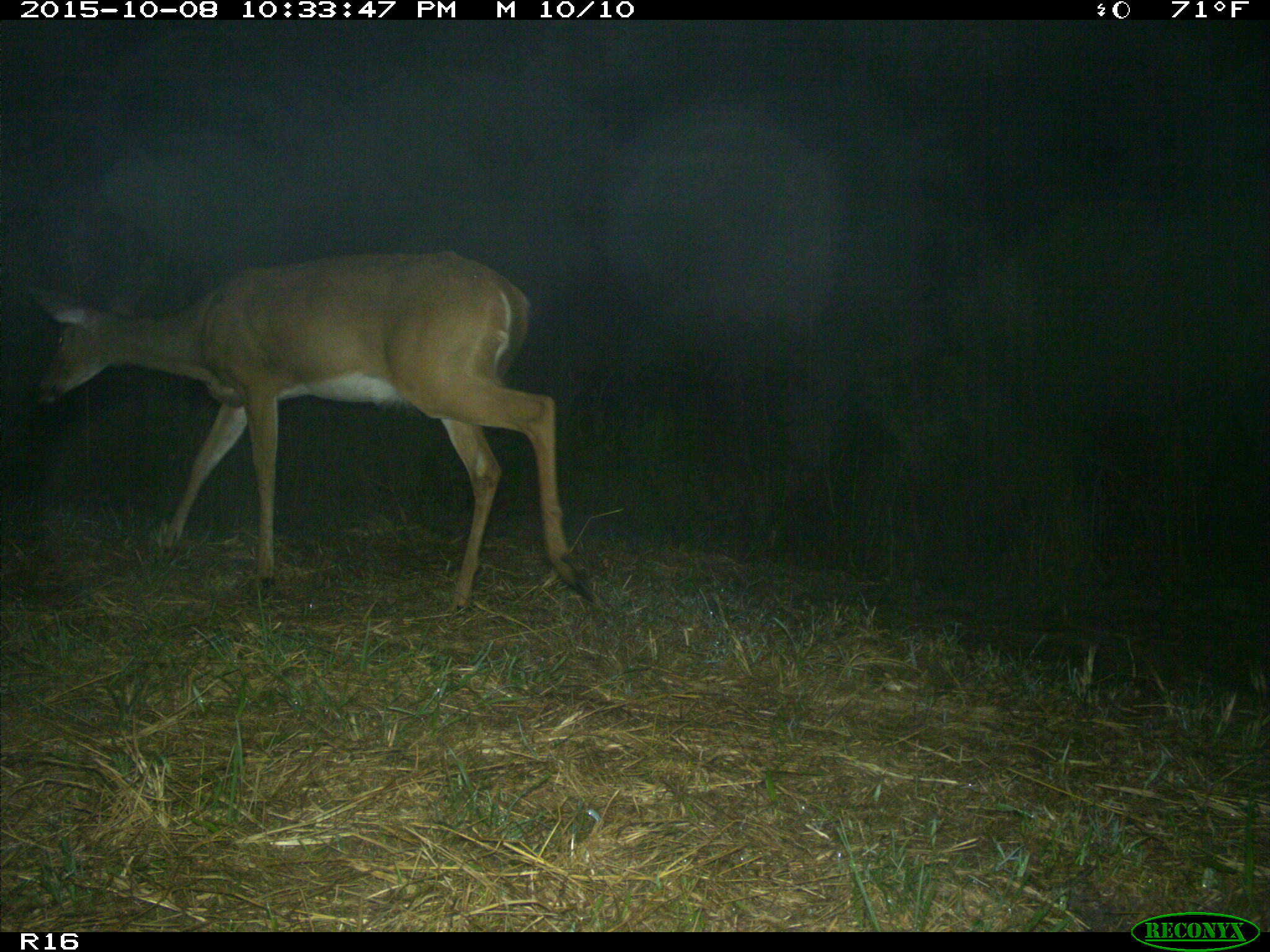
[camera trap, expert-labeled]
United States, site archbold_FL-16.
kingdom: Animalia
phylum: Chordata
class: Mammalia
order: Artiodactyla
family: Cervidae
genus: Odocoileus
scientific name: Odocoileus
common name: deer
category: unidentified deer